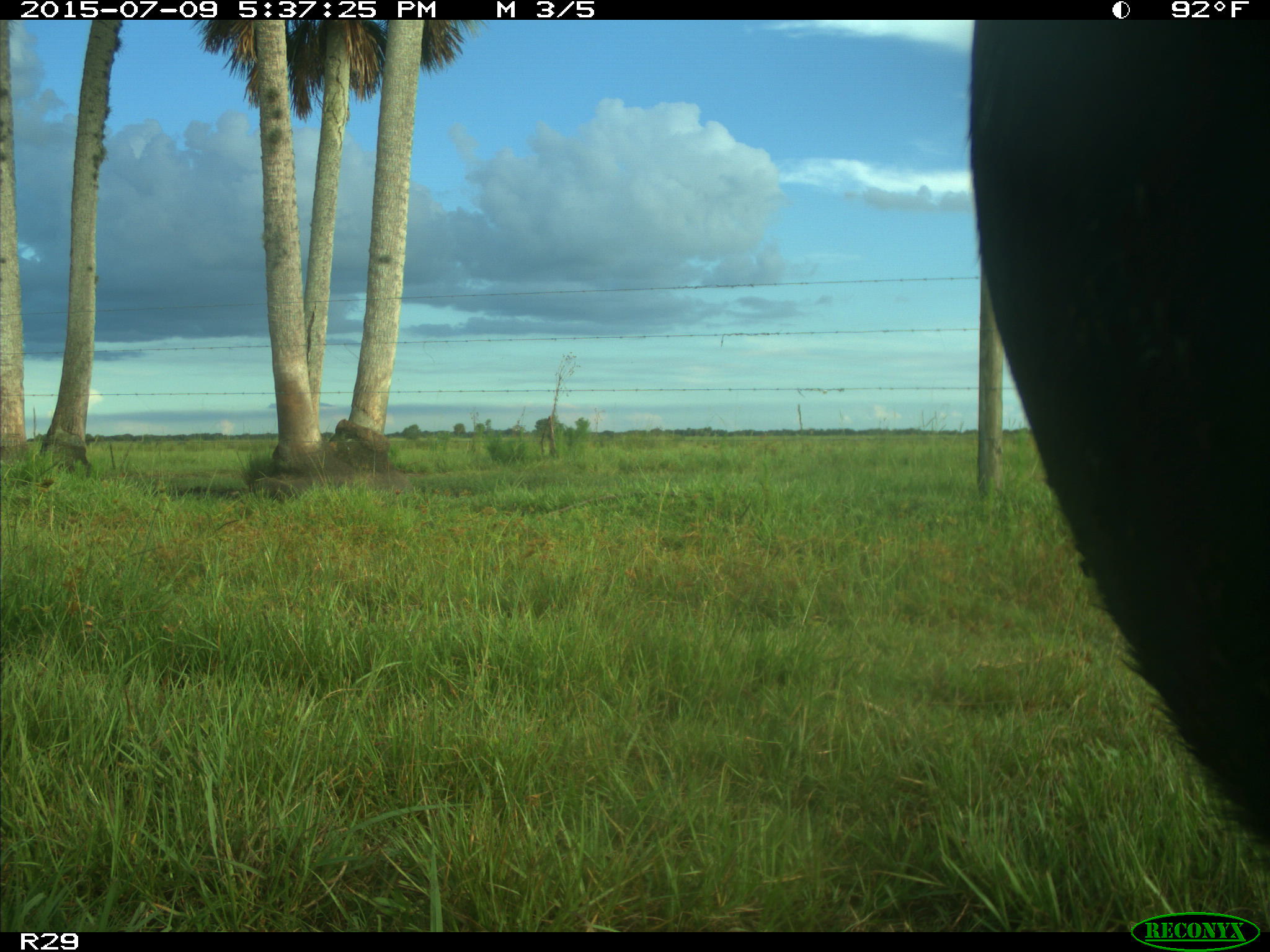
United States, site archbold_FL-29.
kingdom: Animalia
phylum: Chordata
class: Mammalia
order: Artiodactyla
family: Bovidae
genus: Bos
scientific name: Bos taurus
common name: domestic cow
Bos taurus (domestic cow).